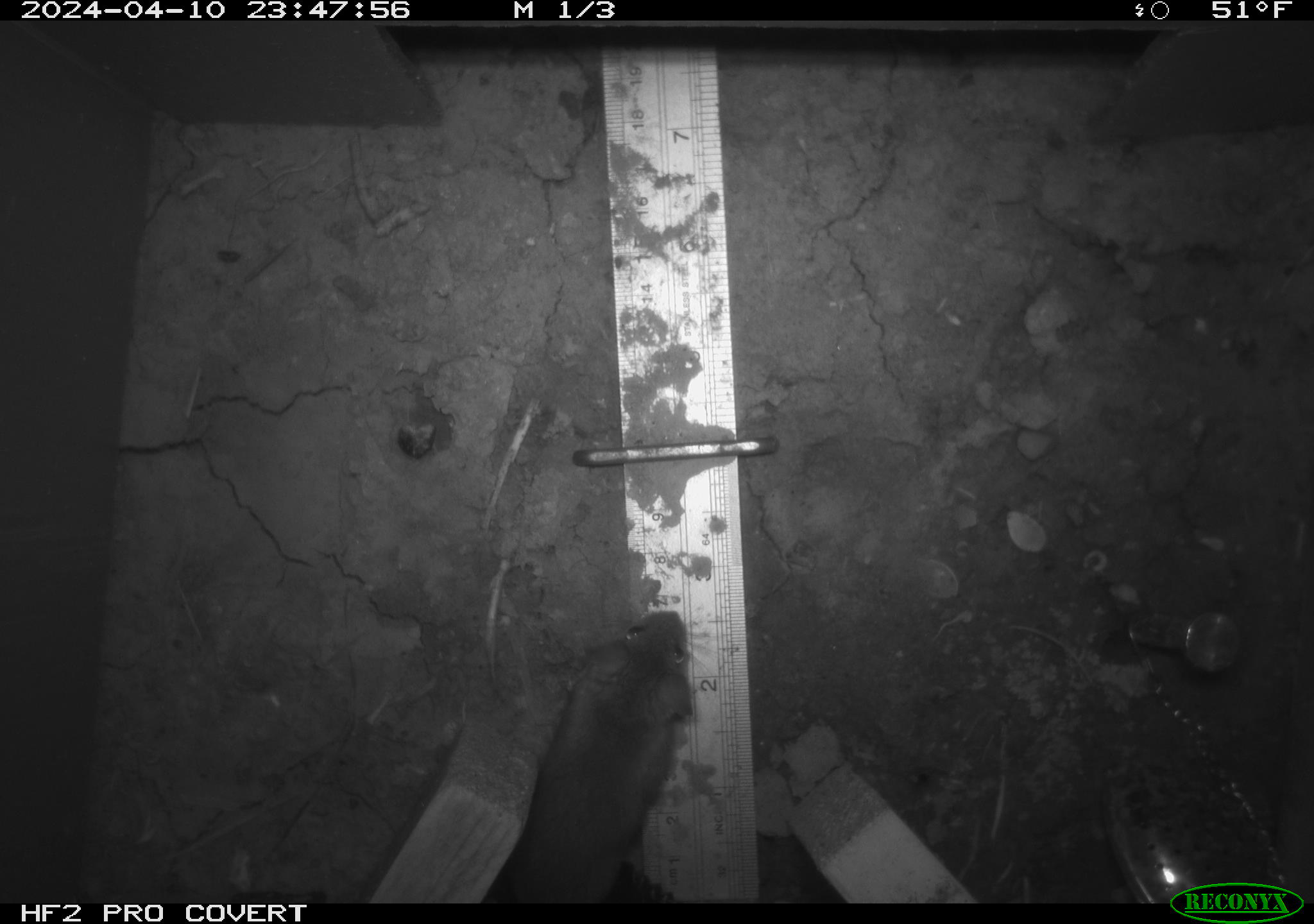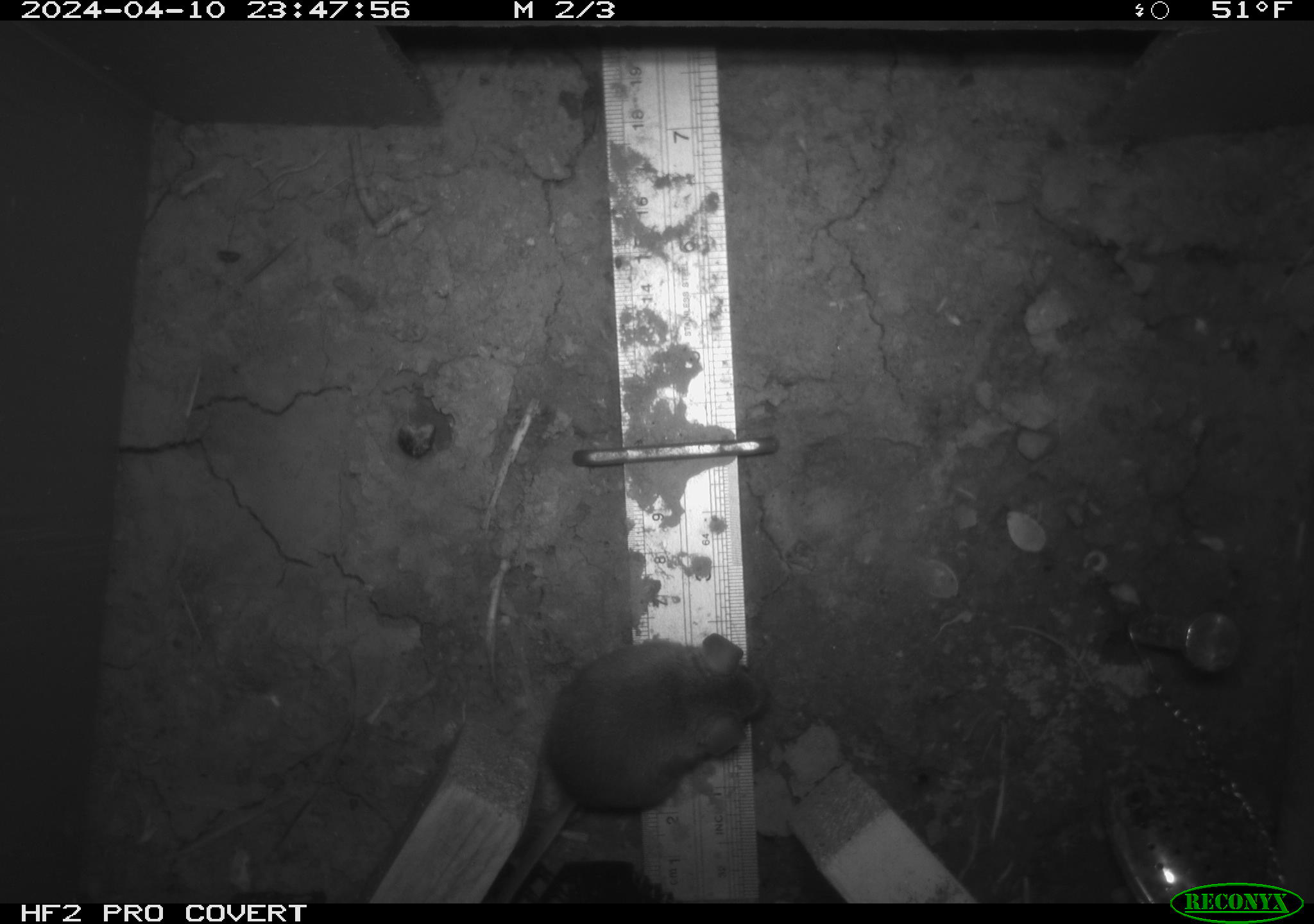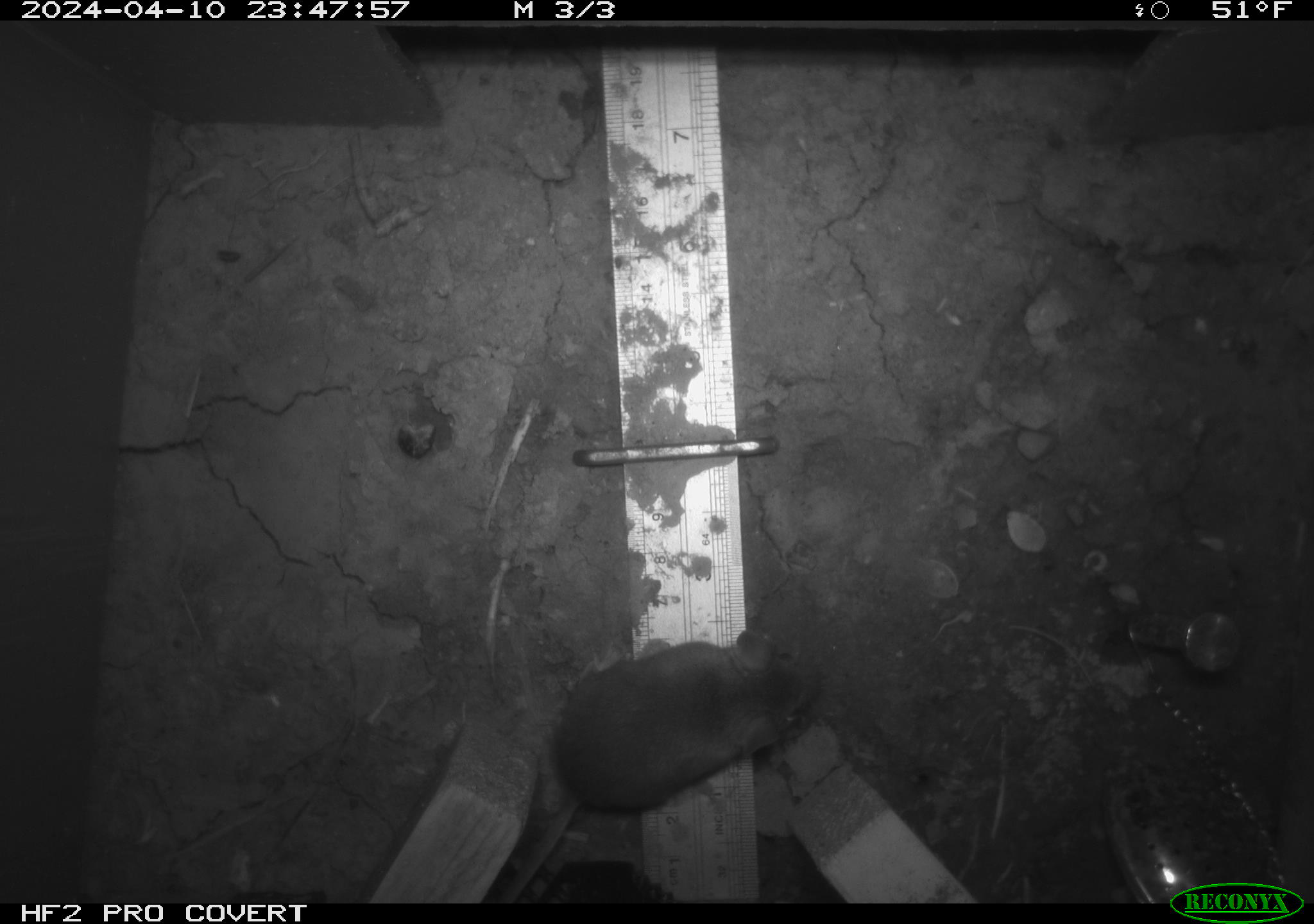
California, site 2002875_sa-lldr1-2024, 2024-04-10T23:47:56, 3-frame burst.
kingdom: Animalia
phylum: Chordata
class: Mammalia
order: Rodentia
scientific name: Rodentia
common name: mouse species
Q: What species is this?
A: Mouse species (Rodentia).